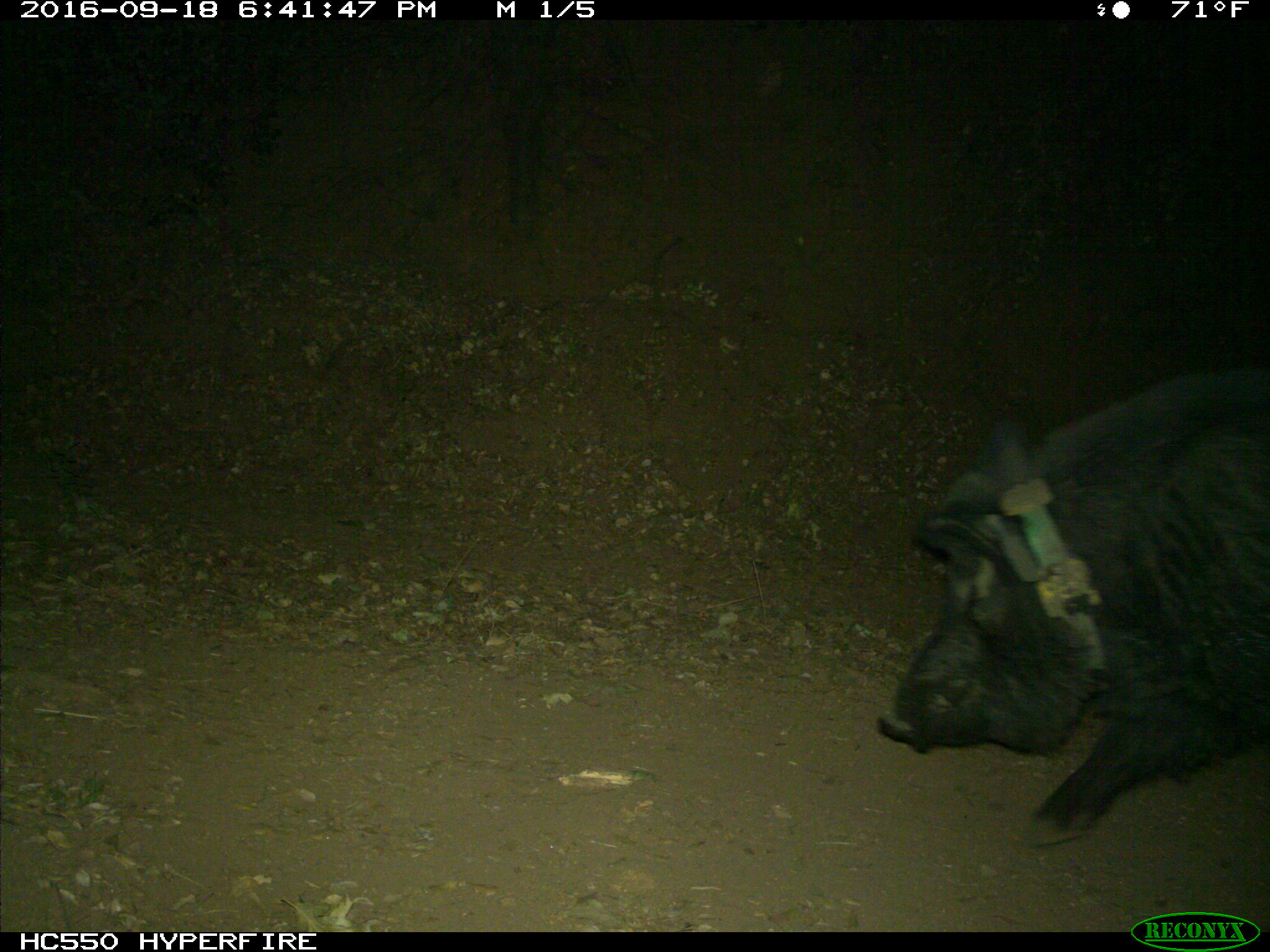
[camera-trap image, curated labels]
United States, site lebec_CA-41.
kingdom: Animalia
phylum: Chordata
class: Mammalia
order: Artiodactyla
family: Suidae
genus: Sus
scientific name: Sus scrofa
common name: wild boar